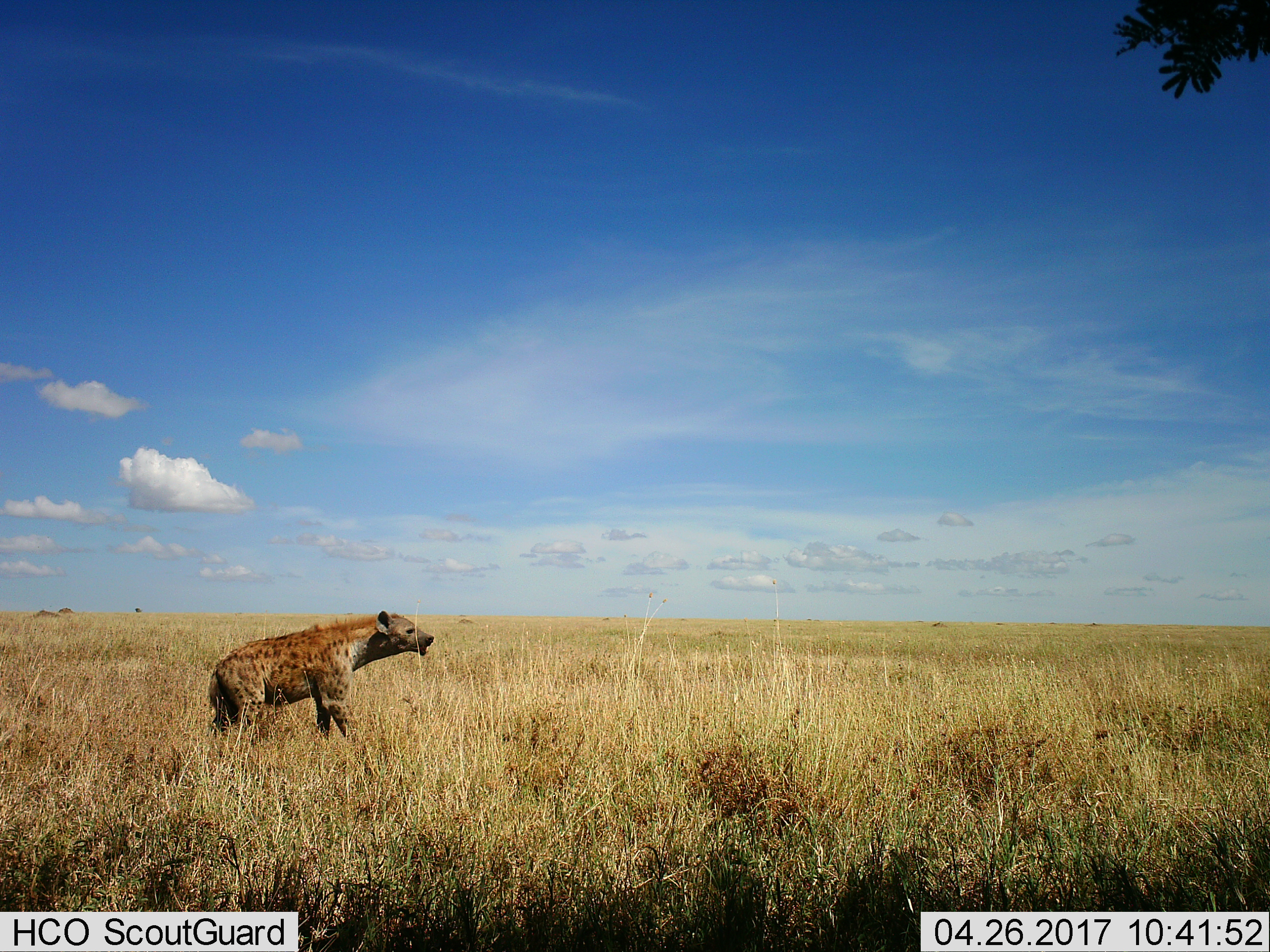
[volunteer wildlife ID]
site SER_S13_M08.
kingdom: Animalia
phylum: Chordata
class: Mammalia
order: Carnivora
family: Hyaenidae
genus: Crocuta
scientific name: Crocuta crocuta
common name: spotted hyena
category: hyenaspotted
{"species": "hyenaspotted (spotted hyena) (Crocuta crocuta)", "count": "1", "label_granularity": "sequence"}